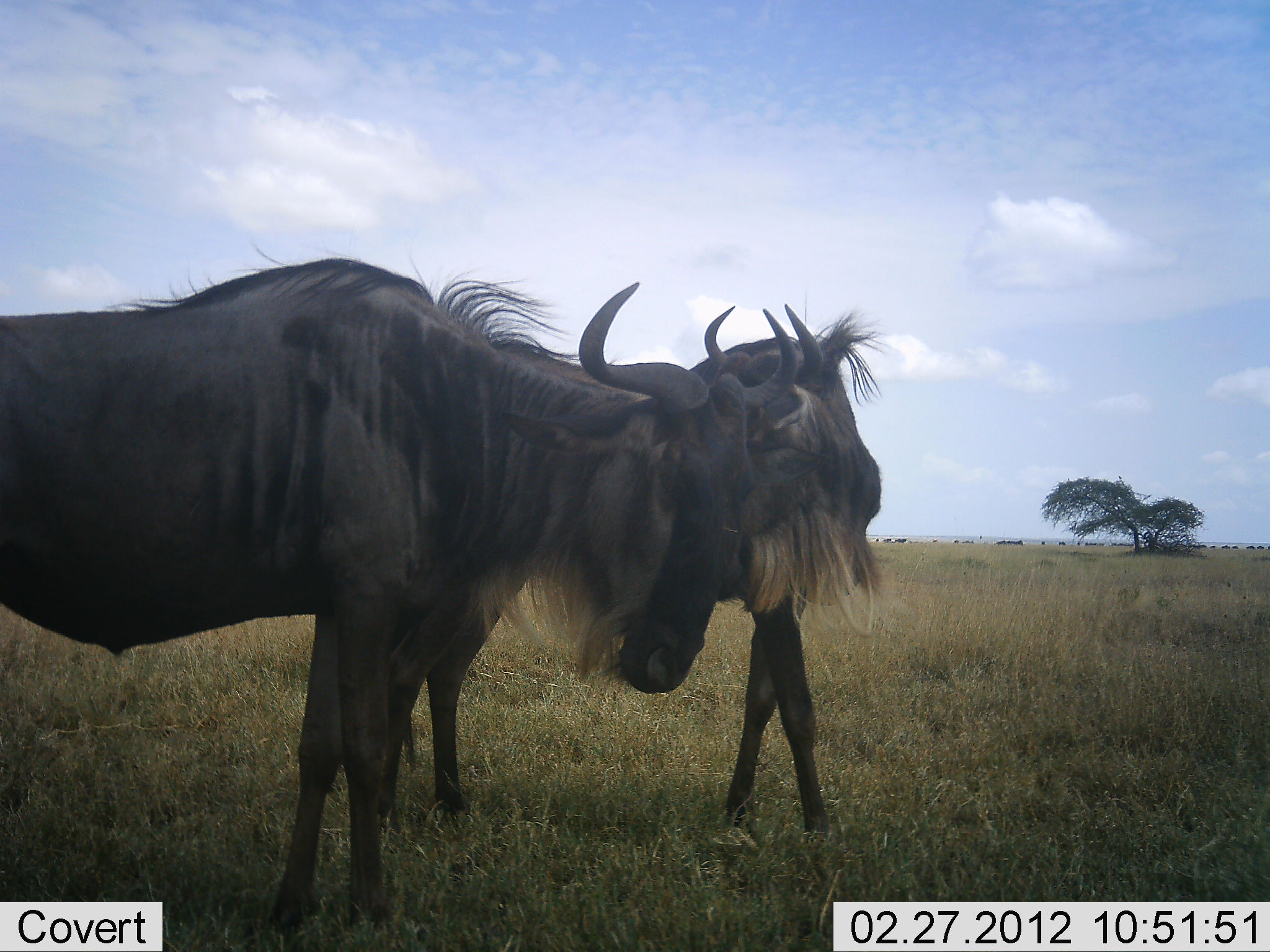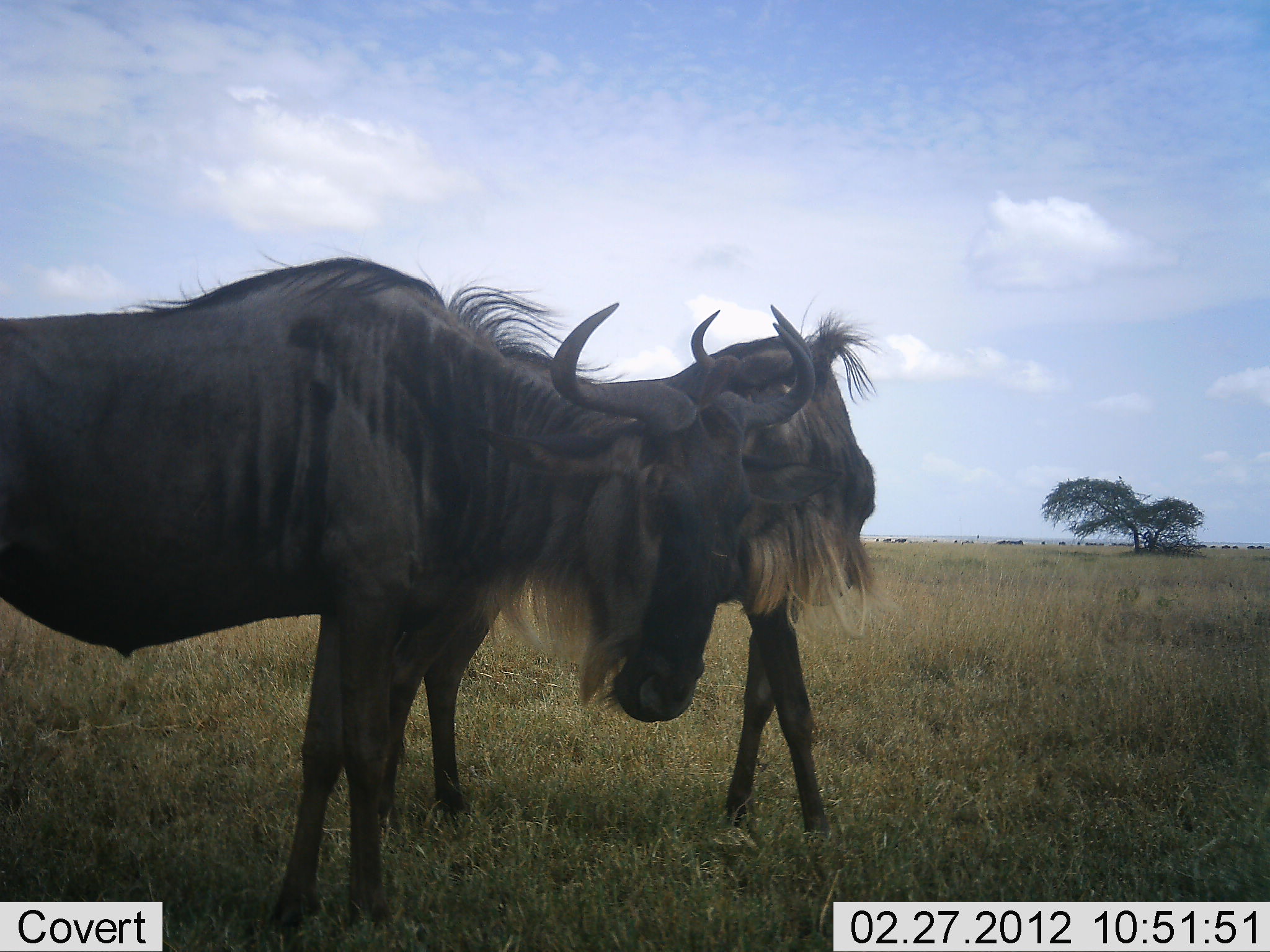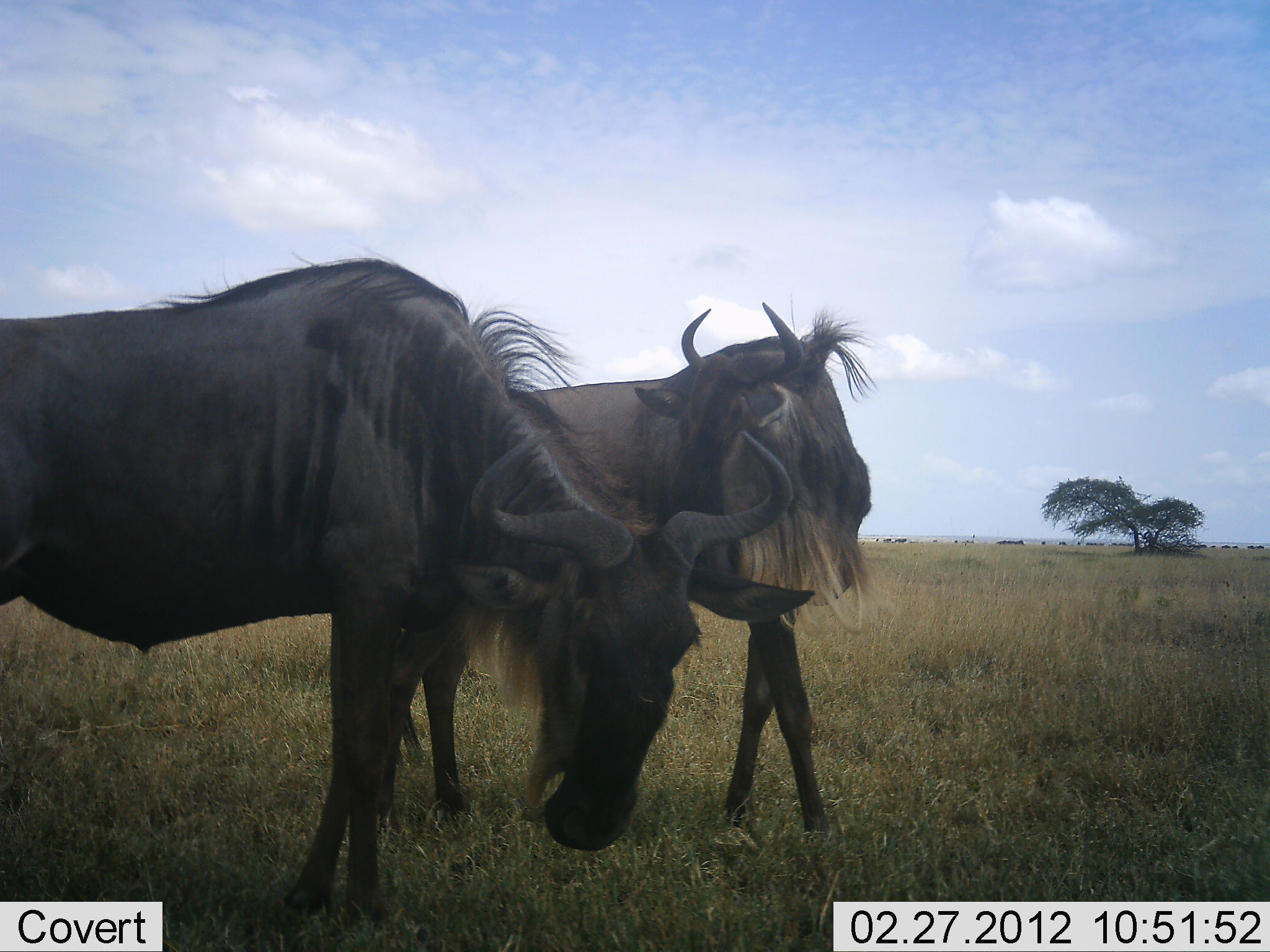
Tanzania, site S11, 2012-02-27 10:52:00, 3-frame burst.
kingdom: Animalia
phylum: Chordata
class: Mammalia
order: Artiodactyla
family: Bovidae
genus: Connochaetes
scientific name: Connochaetes taurinus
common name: blue wildebeest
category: wildebeest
Wildebeest (blue wildebeest) (Connochaetes taurinus), count 2. Behavior (volunteer vote fractions): standing 81%, resting 0%, moving 6%, interacting 25%. Young present (vote fraction): 0%. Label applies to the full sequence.